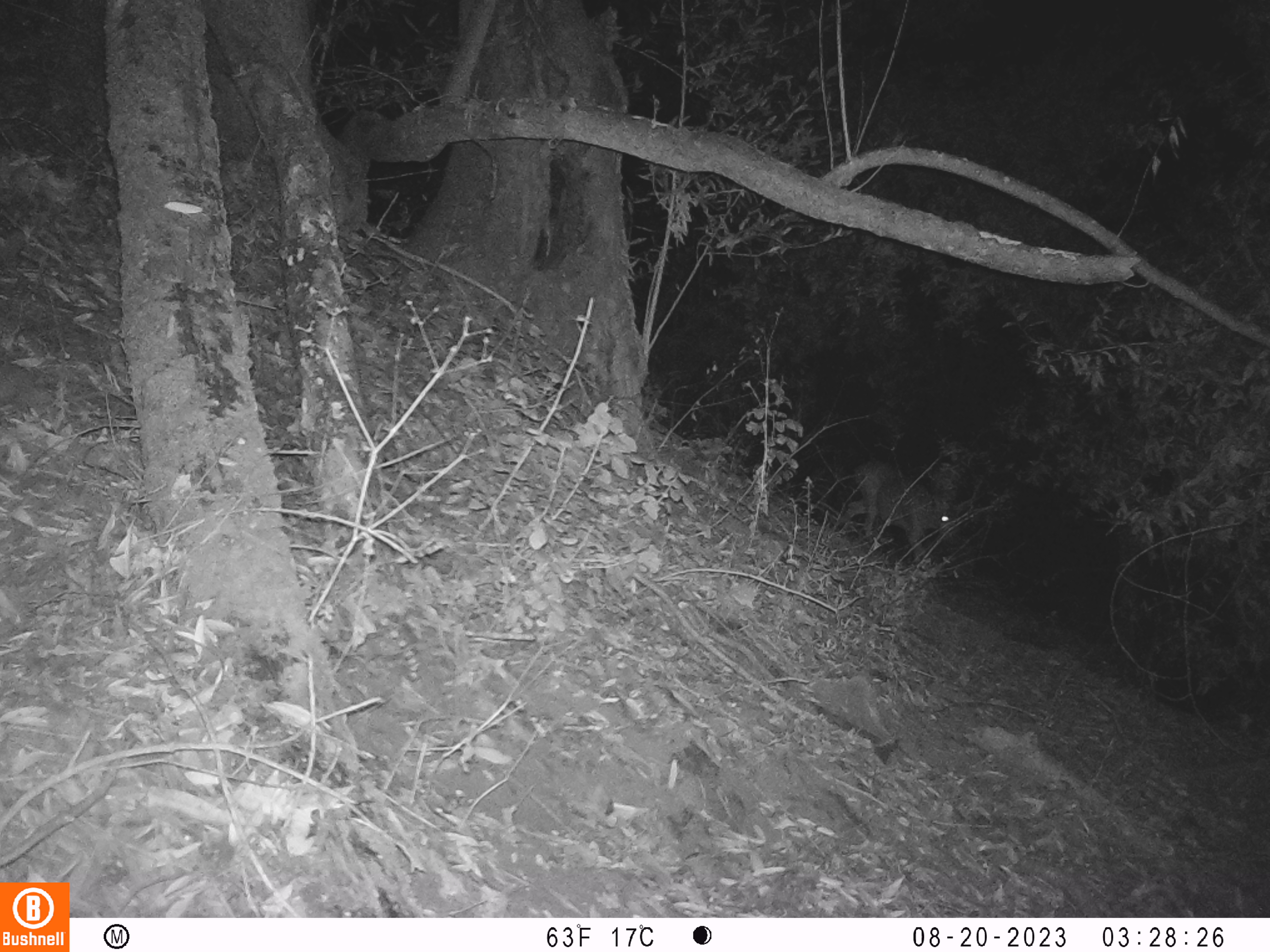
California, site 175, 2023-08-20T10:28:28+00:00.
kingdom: Animalia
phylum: Chordata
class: Mammalia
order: Artiodactyla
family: Cervidae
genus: Odocoileus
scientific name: Odocoileus hemionus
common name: mule deer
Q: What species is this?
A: Mule deer (Odocoileus hemionus).